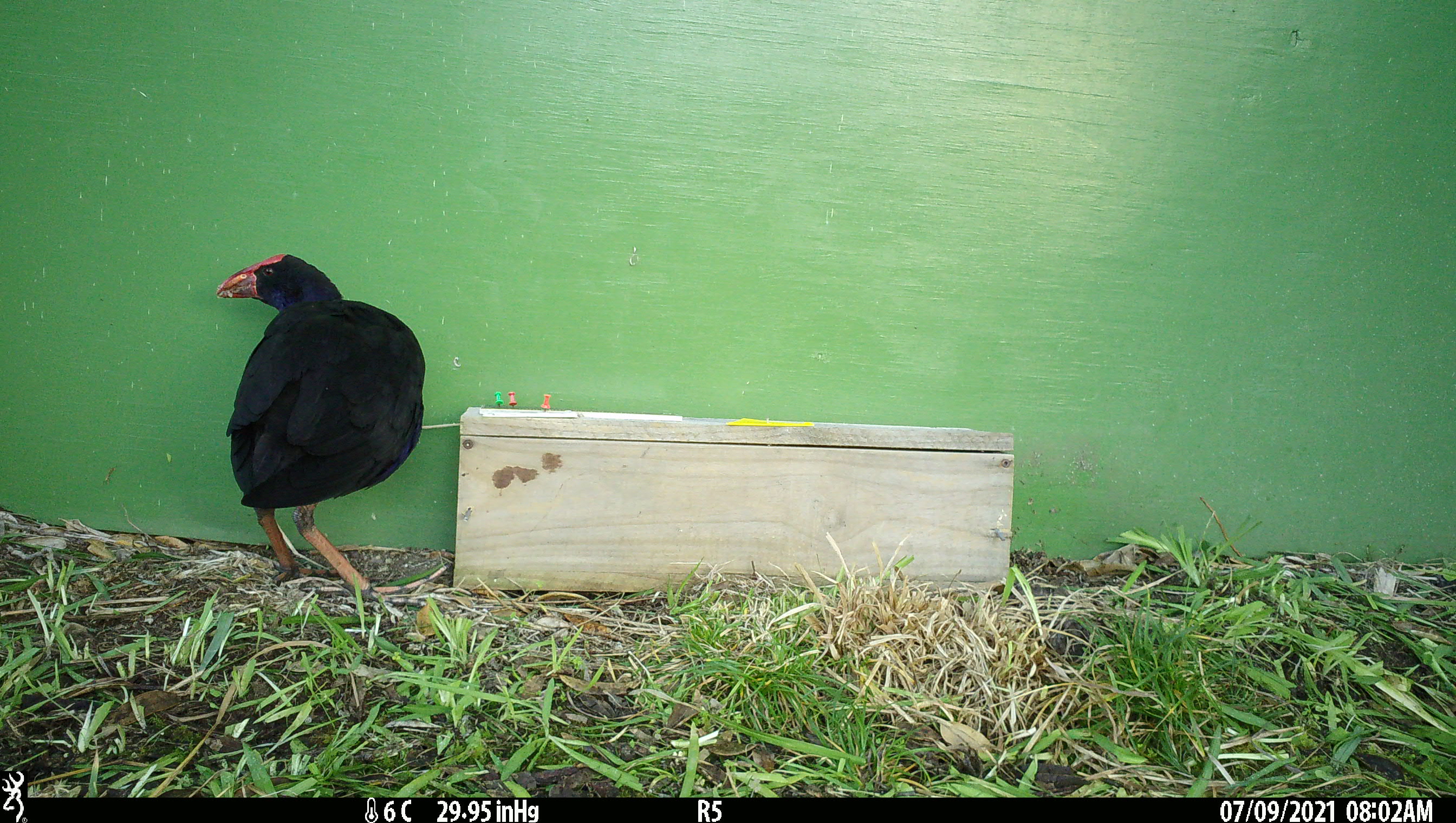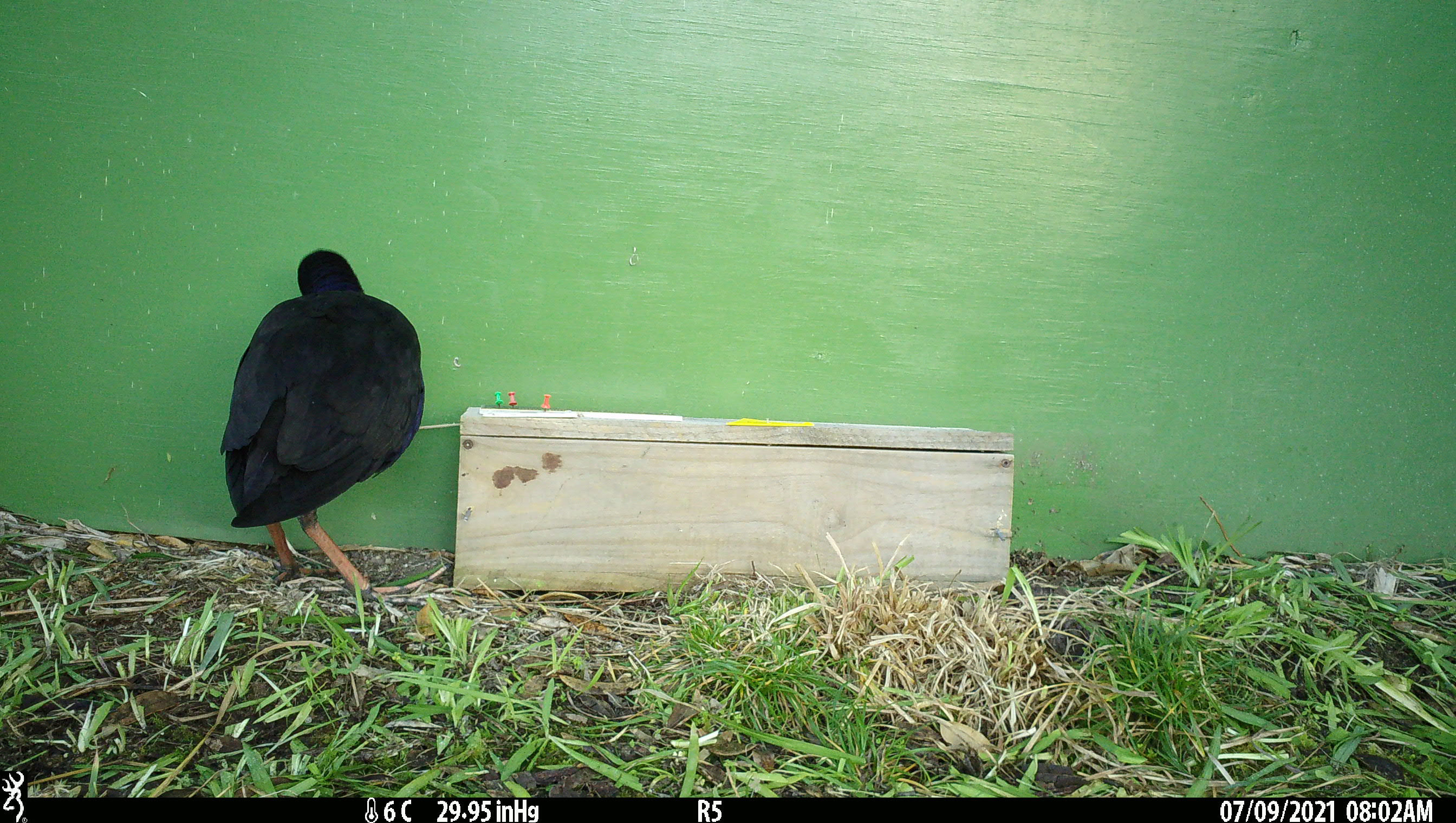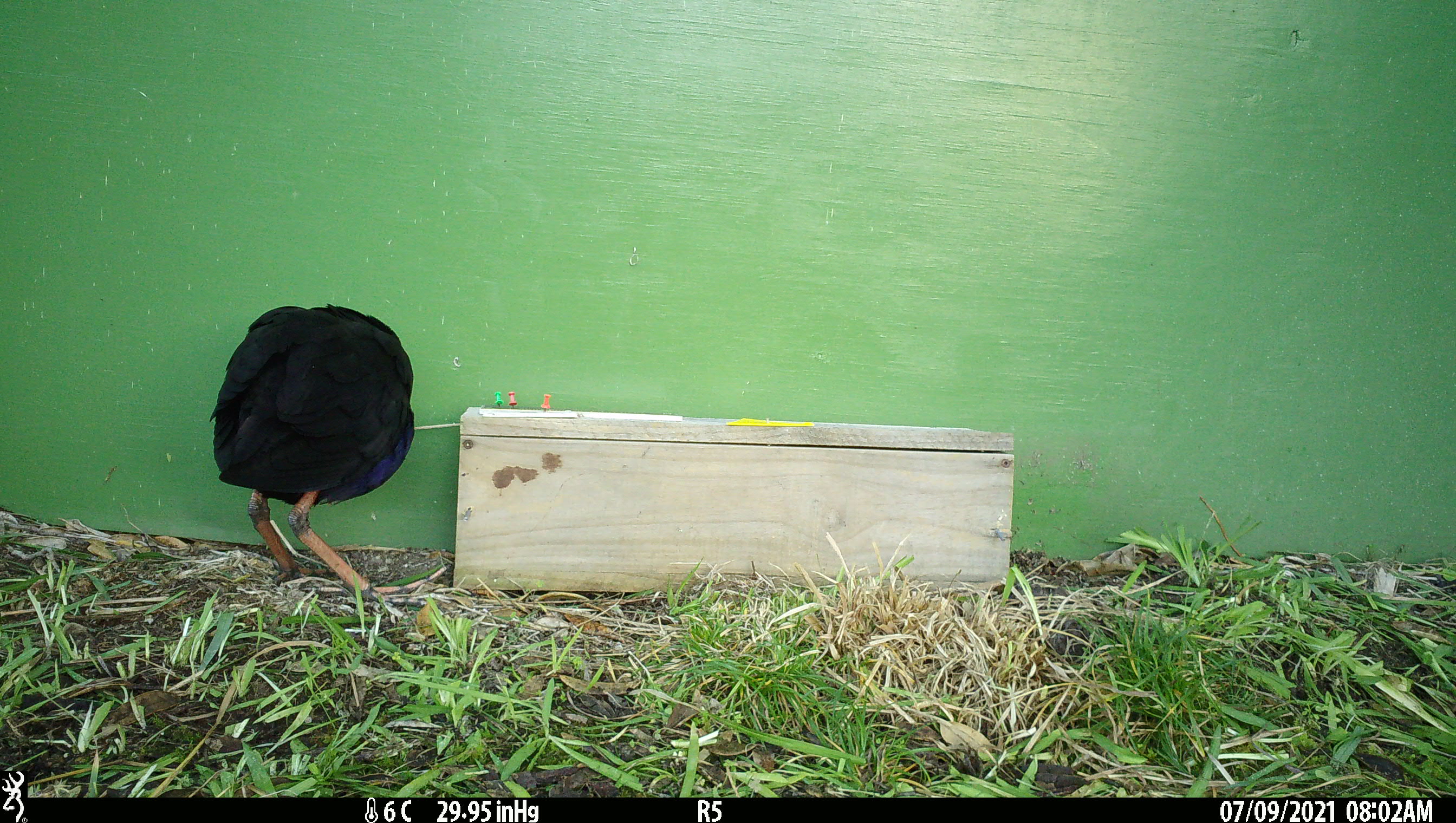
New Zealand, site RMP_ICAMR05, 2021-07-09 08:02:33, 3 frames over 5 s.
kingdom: Animalia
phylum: Chordata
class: Aves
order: Gruiformes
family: Rallidae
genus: Porphyrio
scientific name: Porphyrio melanotus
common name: australasian swamphen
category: pukeko